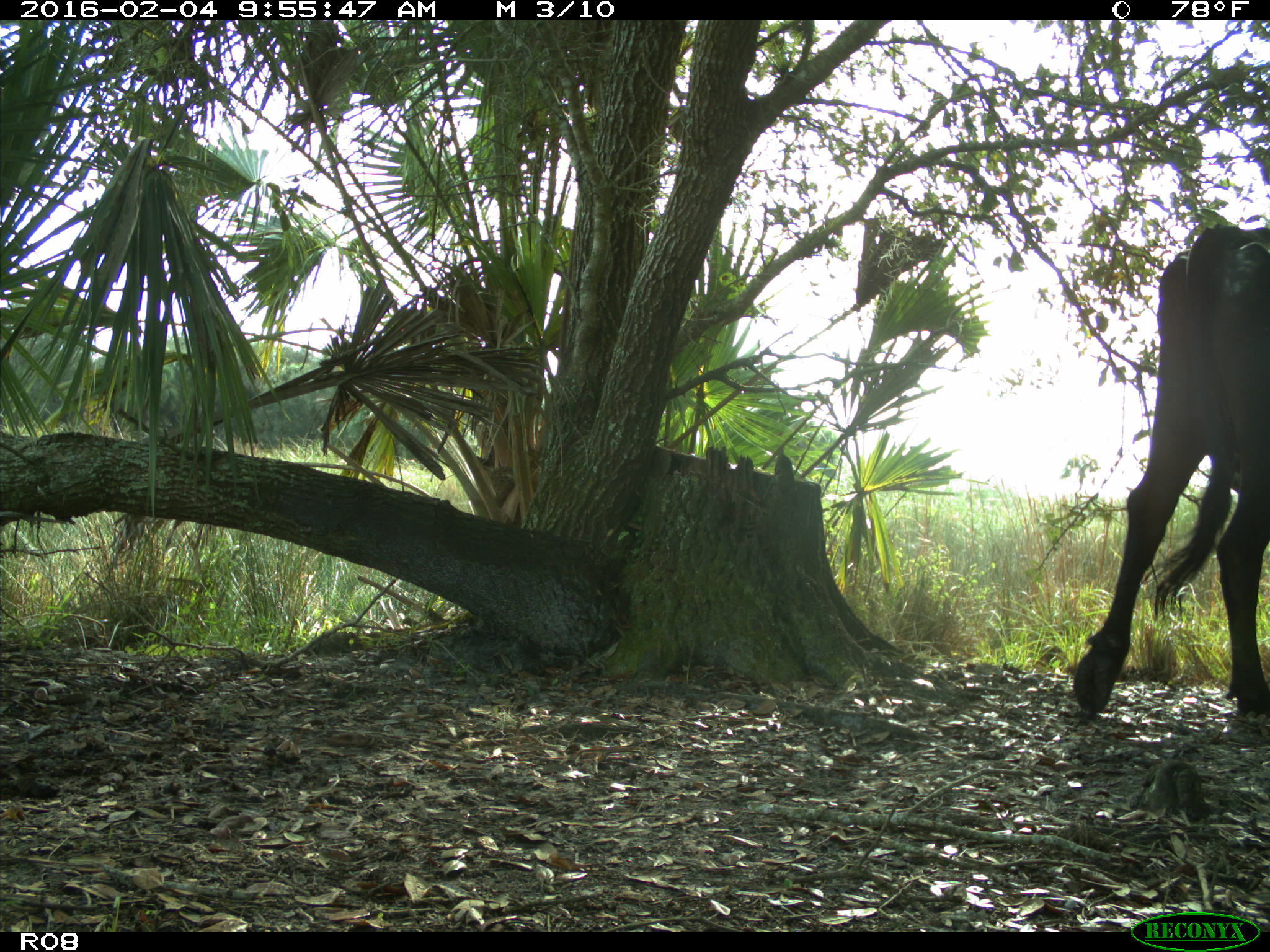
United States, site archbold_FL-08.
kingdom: Animalia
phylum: Chordata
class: Mammalia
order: Artiodactyla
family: Bovidae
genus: Bos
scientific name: Bos taurus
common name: domestic cow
Bos taurus (domestic cow).